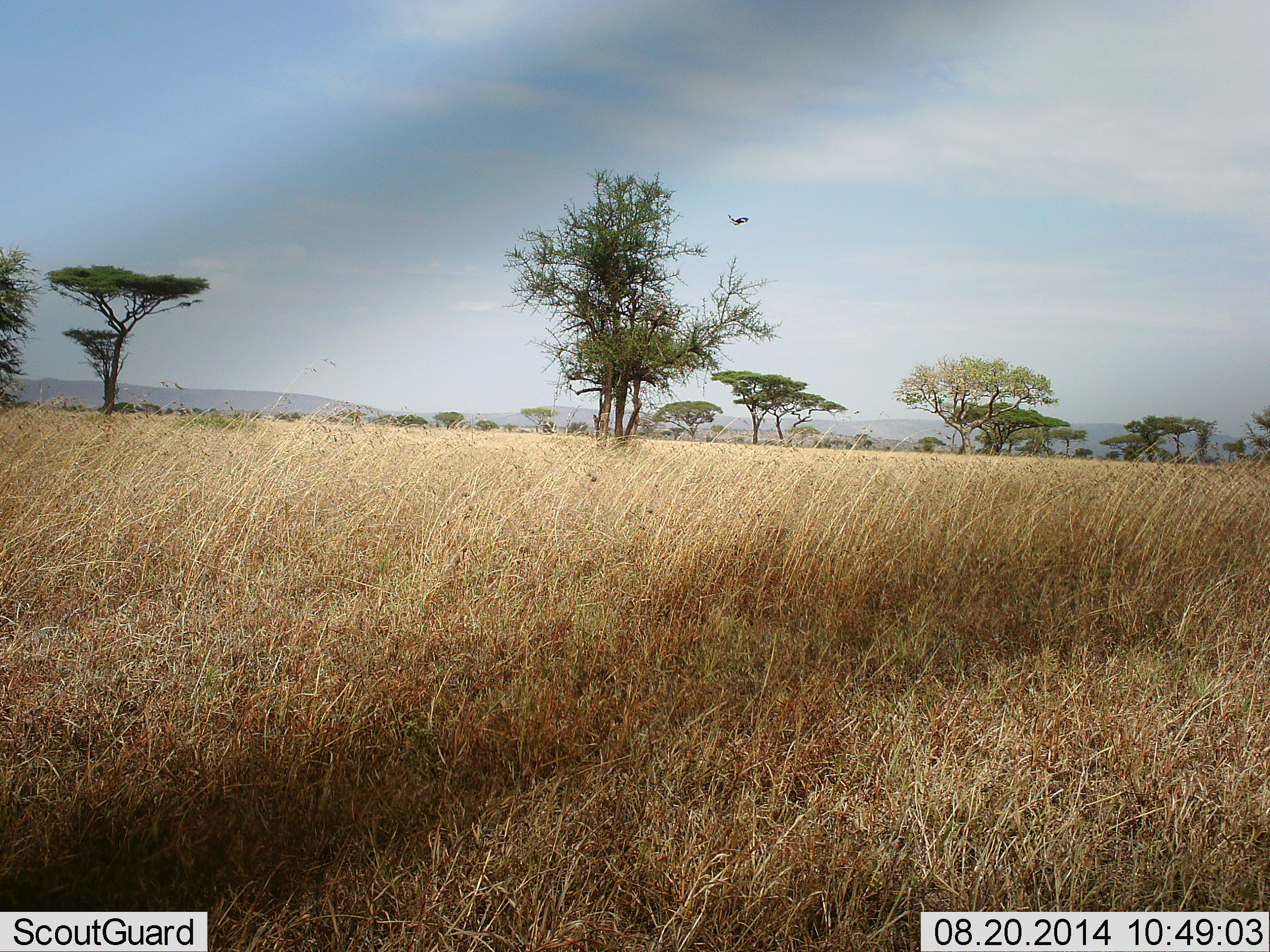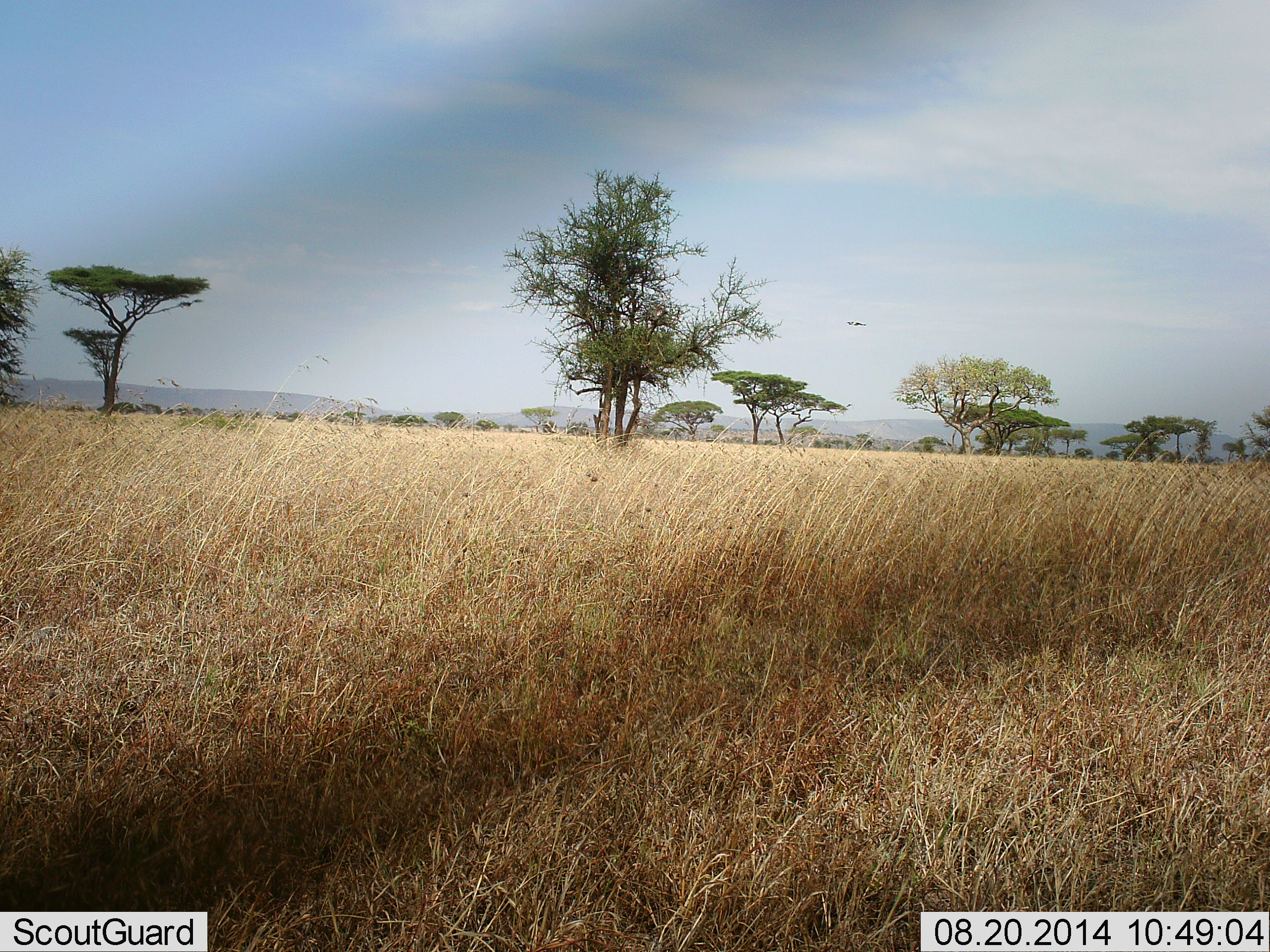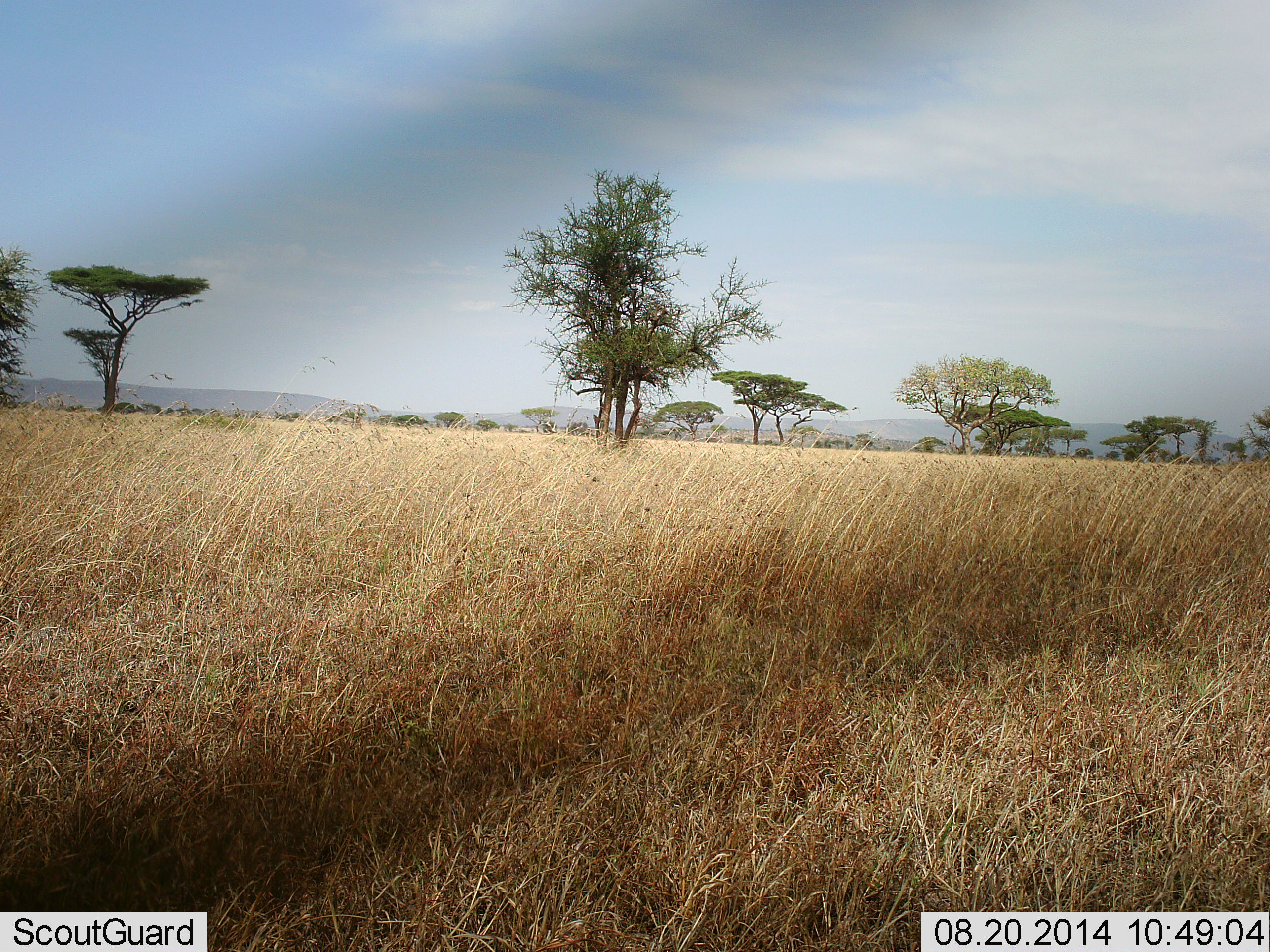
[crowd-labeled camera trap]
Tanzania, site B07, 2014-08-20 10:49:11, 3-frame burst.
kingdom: Animalia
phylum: Chordata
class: Aves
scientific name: Aves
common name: bird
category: otherbird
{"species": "otherbird (bird) (Aves)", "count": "1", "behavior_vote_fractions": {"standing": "0%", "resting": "0%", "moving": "100%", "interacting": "0%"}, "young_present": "0%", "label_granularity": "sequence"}